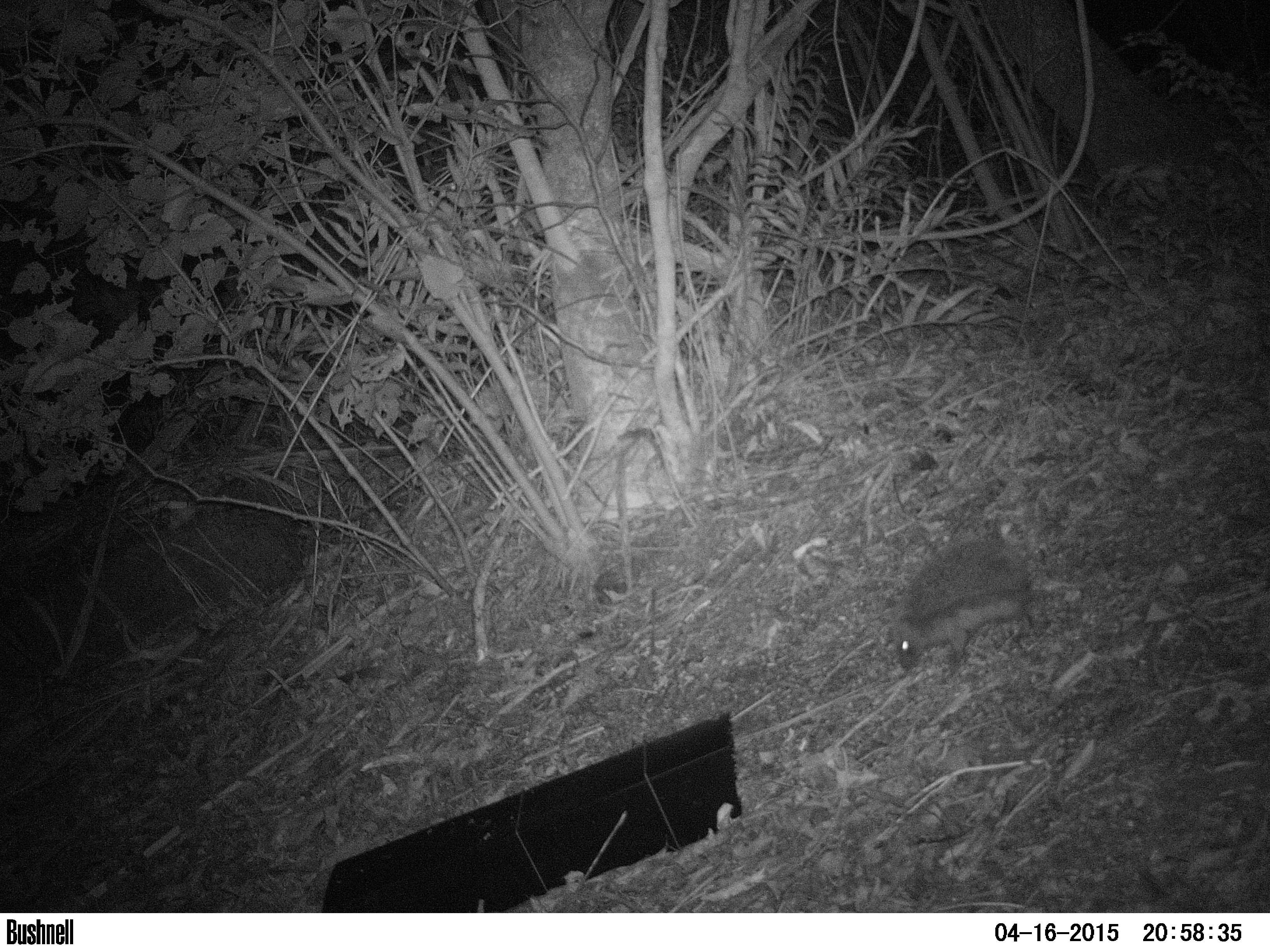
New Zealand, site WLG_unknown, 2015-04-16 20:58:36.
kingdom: Animalia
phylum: Chordata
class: Mammalia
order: Eulipotyphla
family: Erinaceidae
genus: Erinaceus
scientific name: Erinaceus europaeus europaeus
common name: european hedgehog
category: hedgehog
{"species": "hedgehog (european hedgehog) (Erinaceus europaeus europaeus)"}